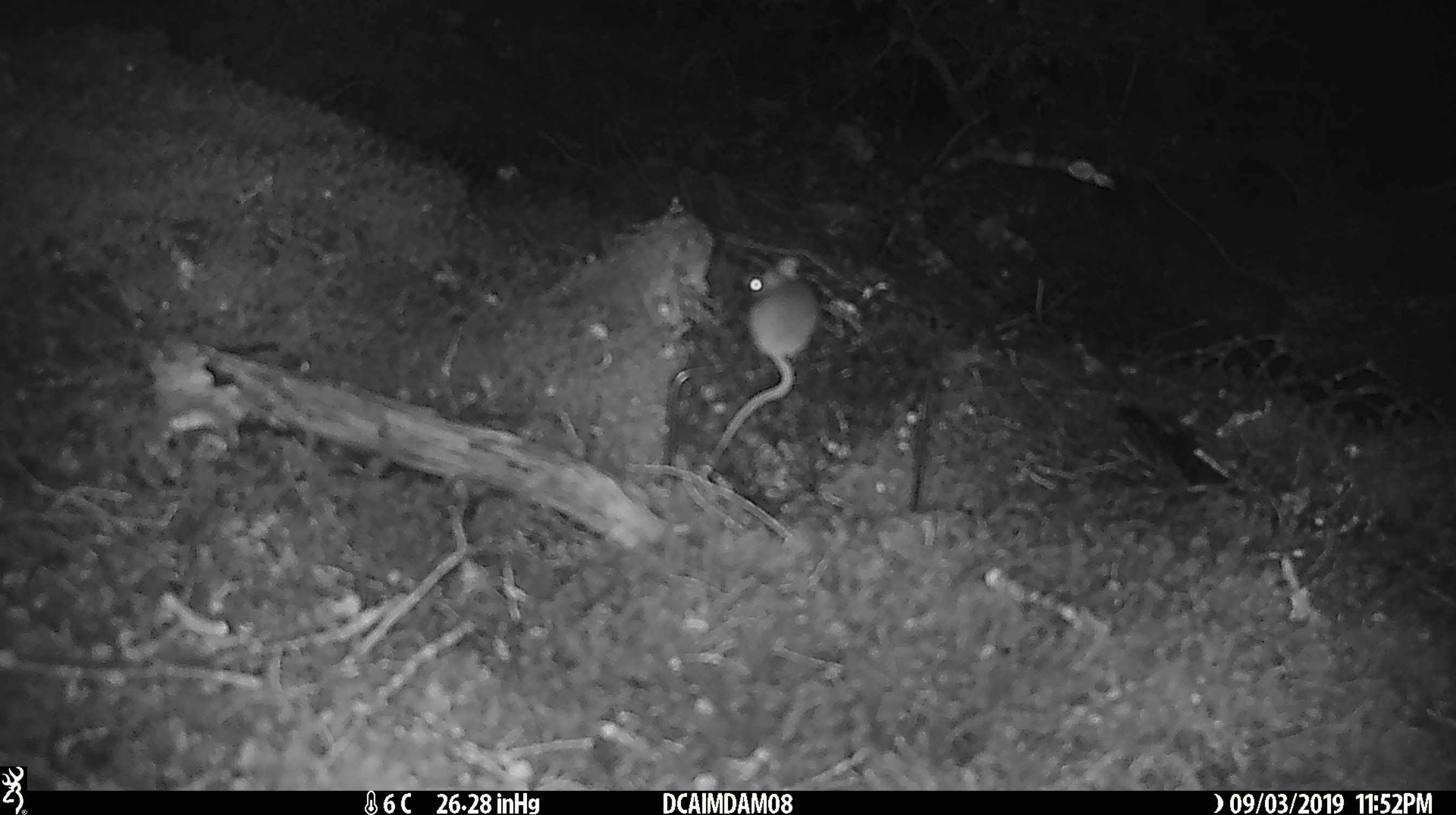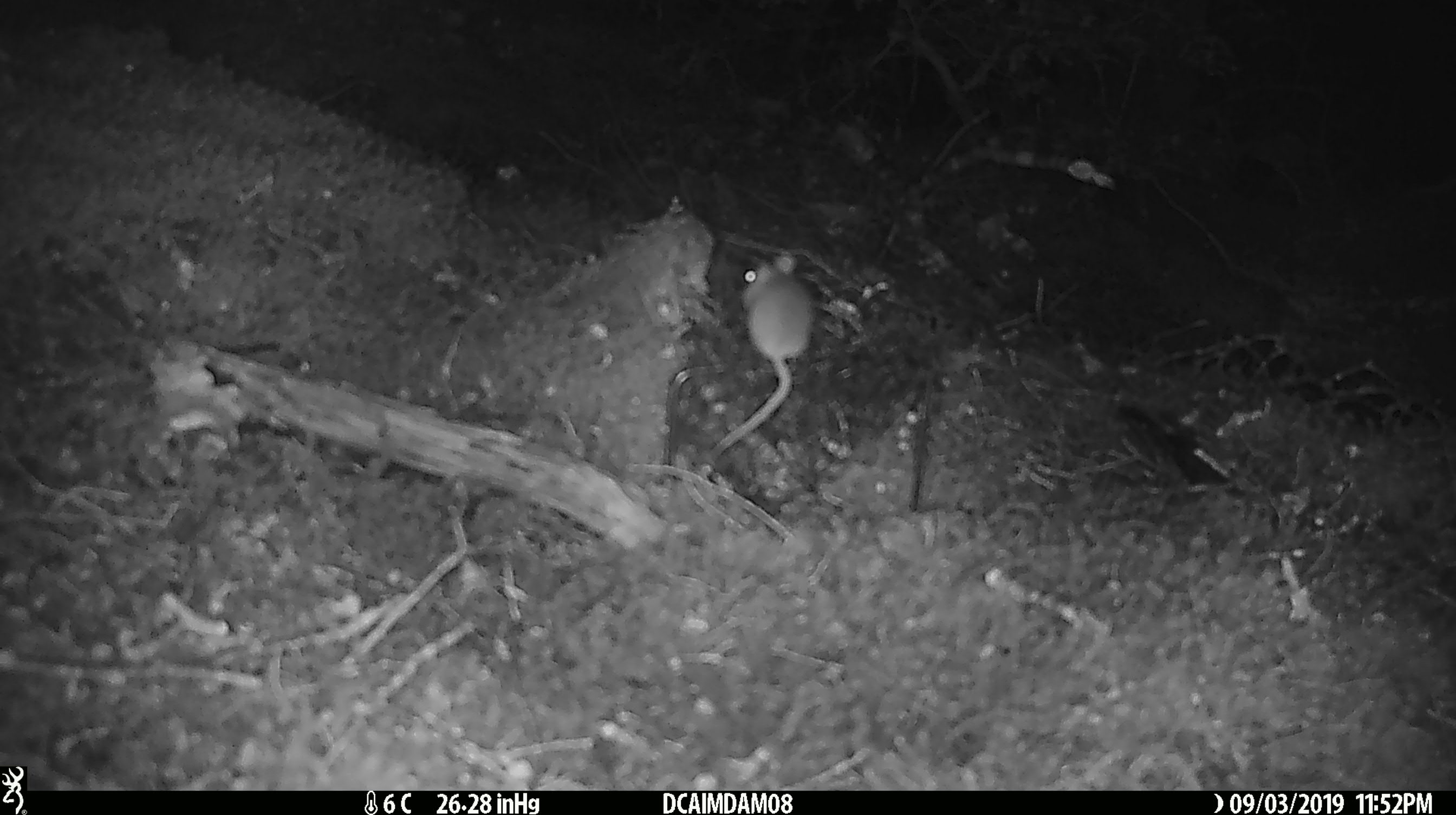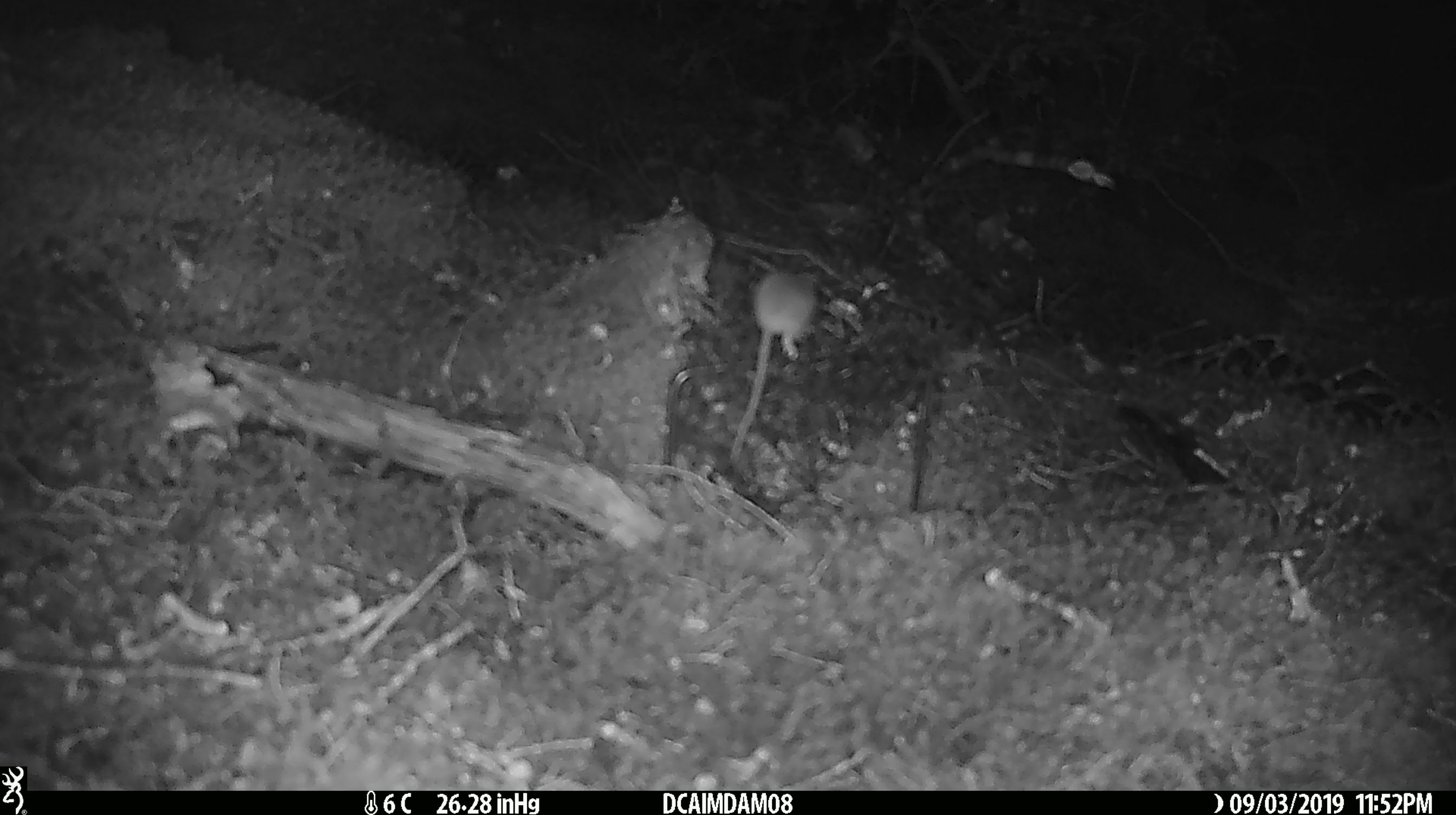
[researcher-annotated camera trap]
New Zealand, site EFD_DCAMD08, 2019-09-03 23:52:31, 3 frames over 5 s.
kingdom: Animalia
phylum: Chordata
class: Mammalia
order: Rodentia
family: Muridae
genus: Mus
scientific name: Mus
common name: mouse